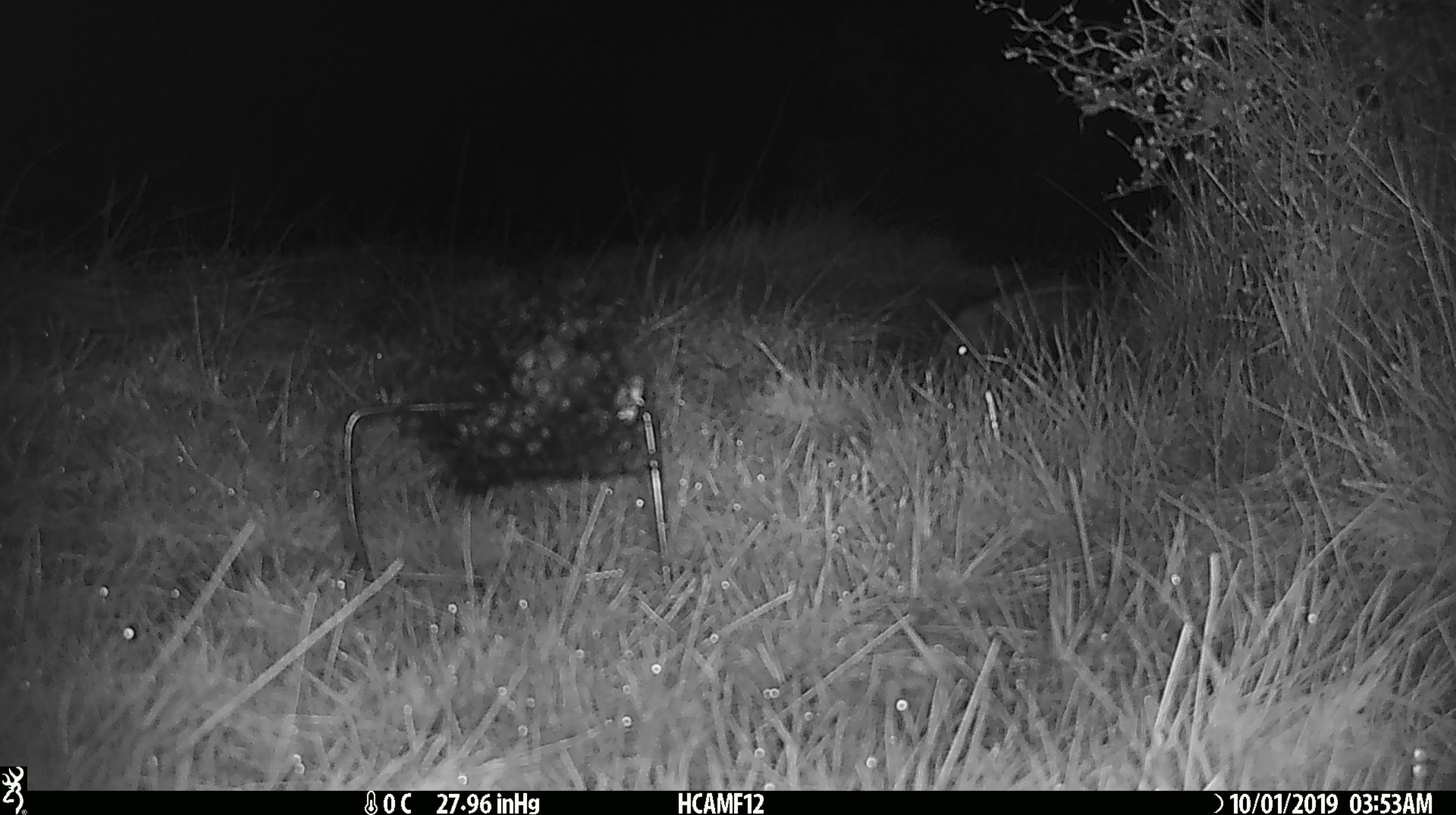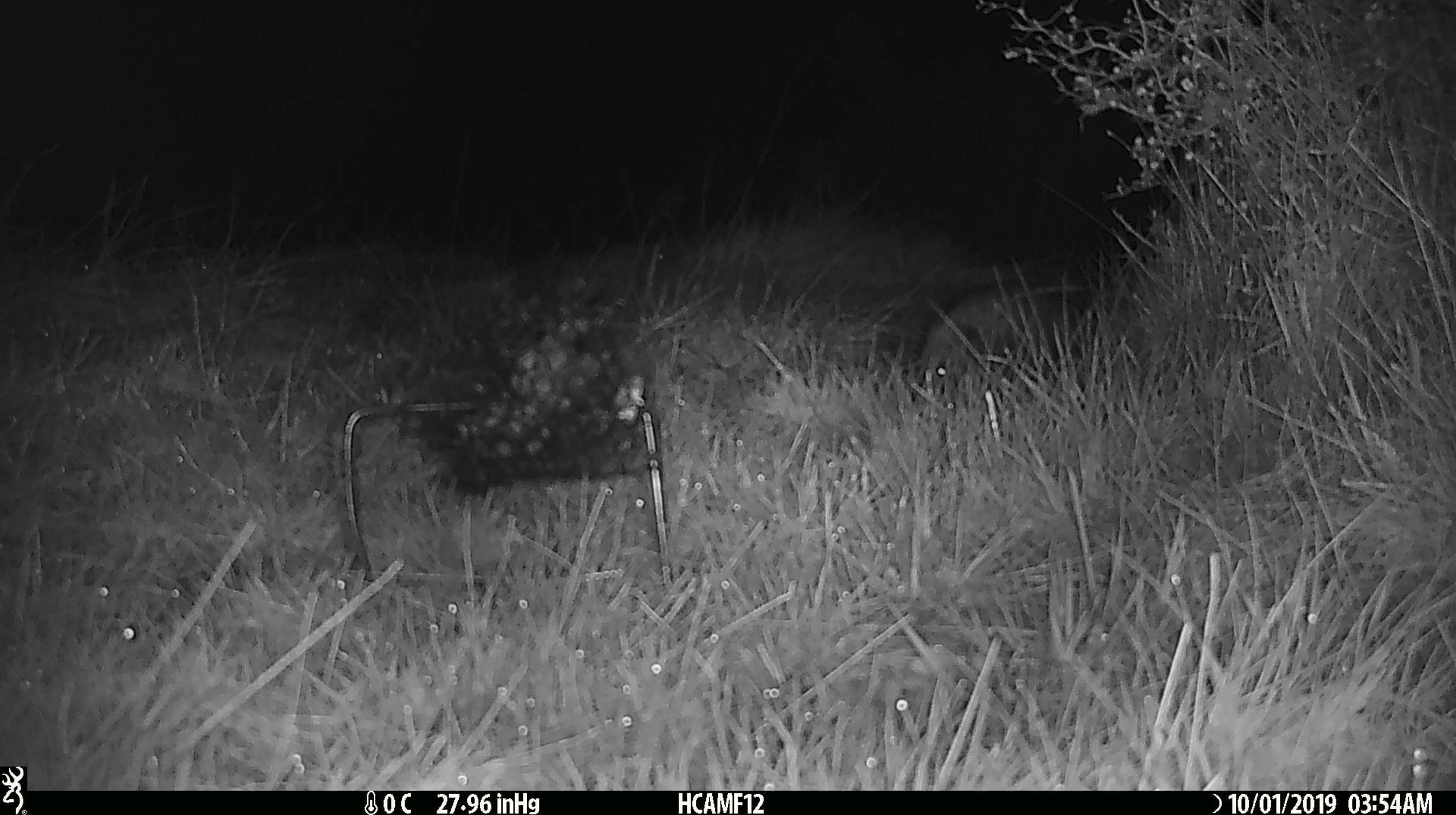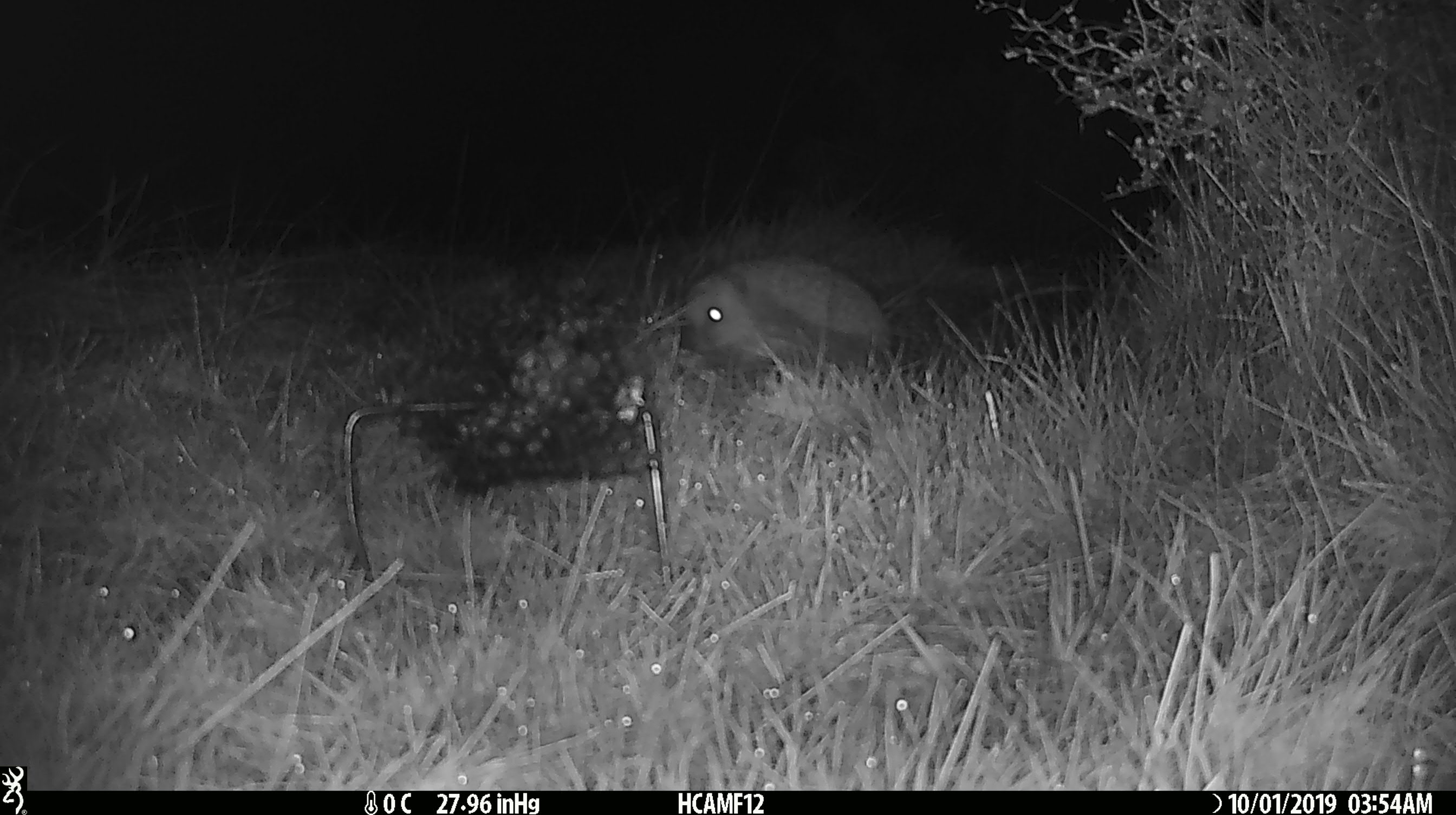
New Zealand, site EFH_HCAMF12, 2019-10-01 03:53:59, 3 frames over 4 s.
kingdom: Animalia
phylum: Chordata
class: Mammalia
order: Rodentia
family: Muridae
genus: Mus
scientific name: Mus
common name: mouse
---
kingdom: Animalia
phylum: Chordata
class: Mammalia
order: Eulipotyphla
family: Erinaceidae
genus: Erinaceus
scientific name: Erinaceus europaeus europaeus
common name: european hedgehog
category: hedgehog